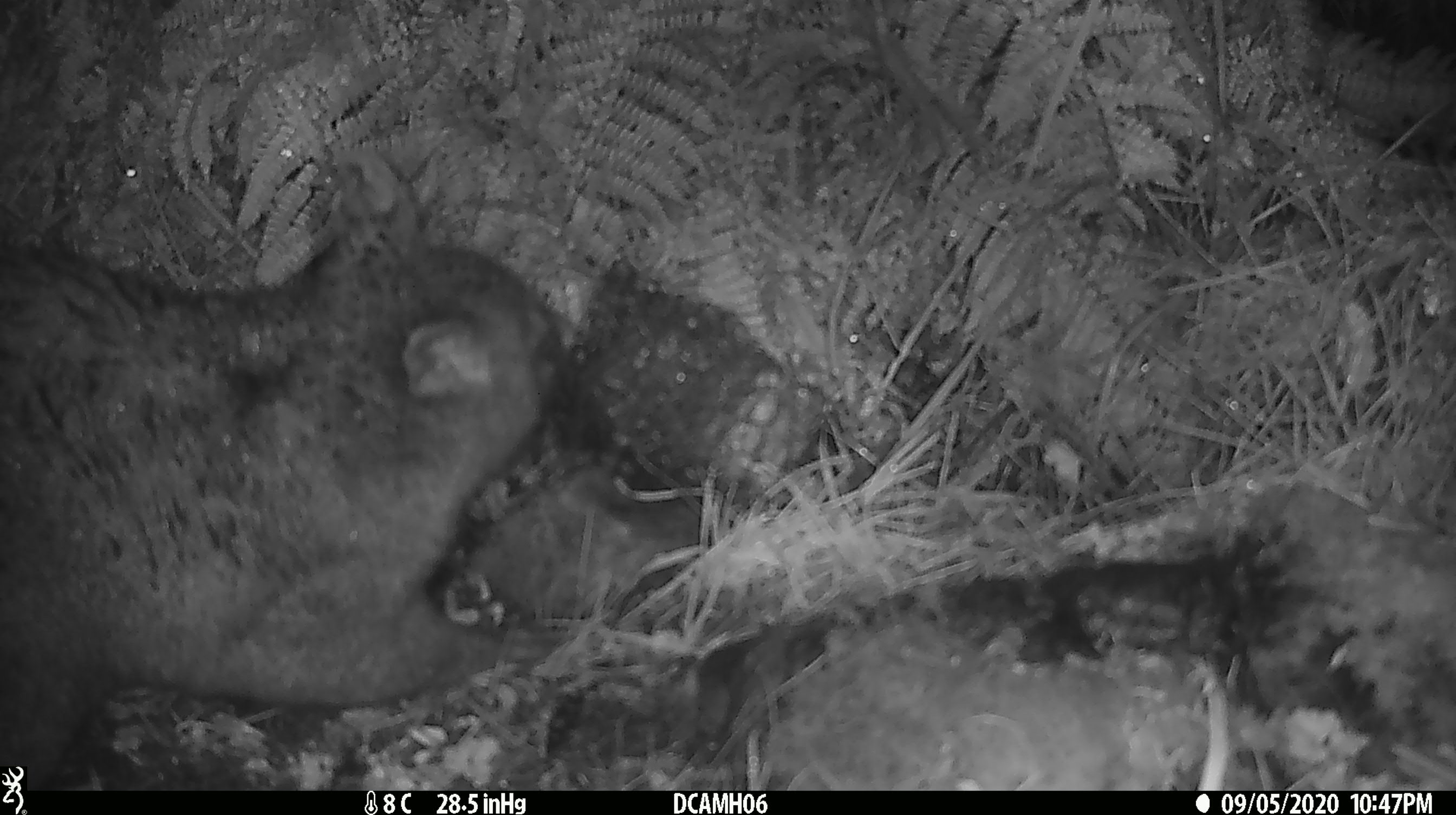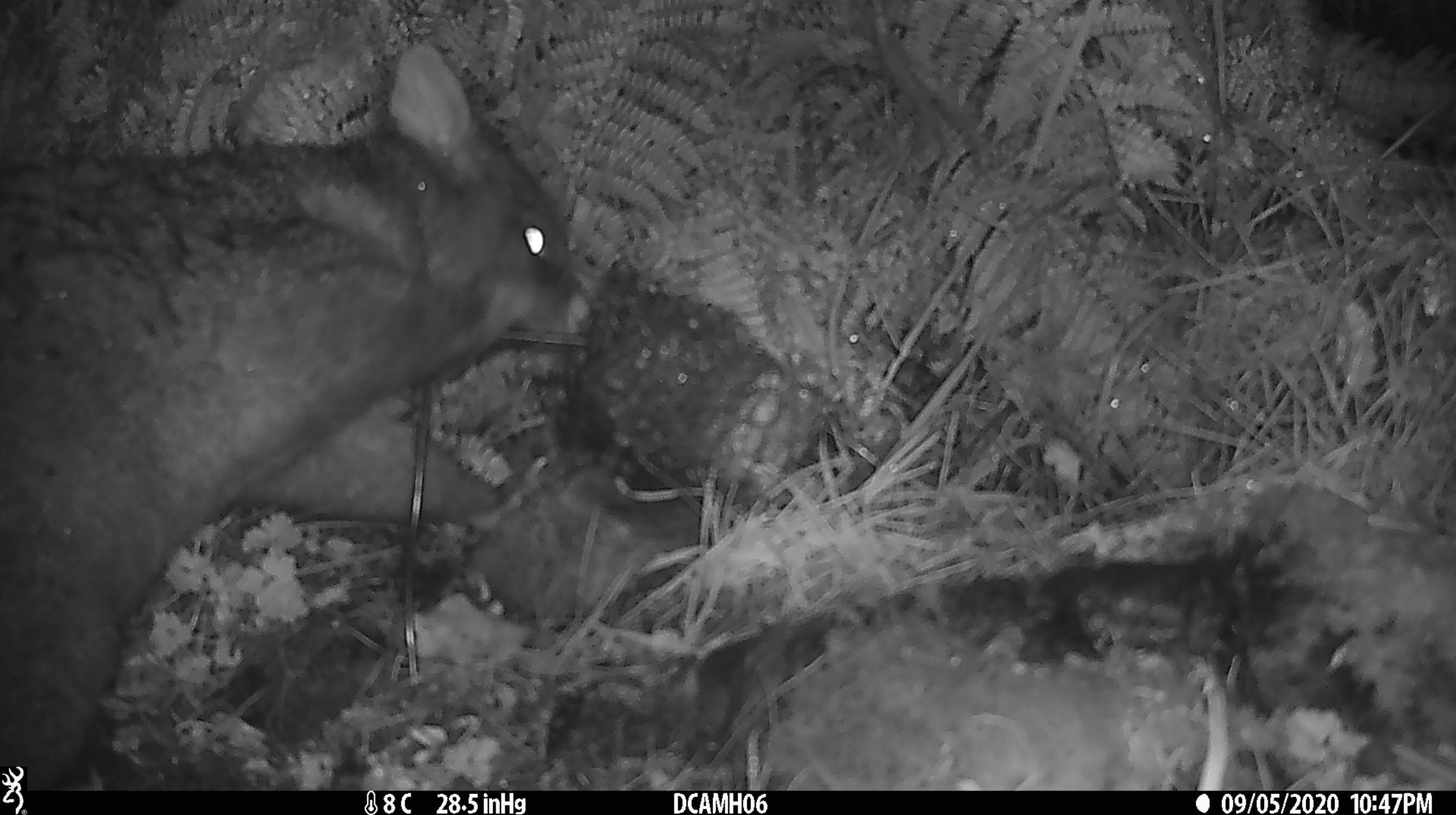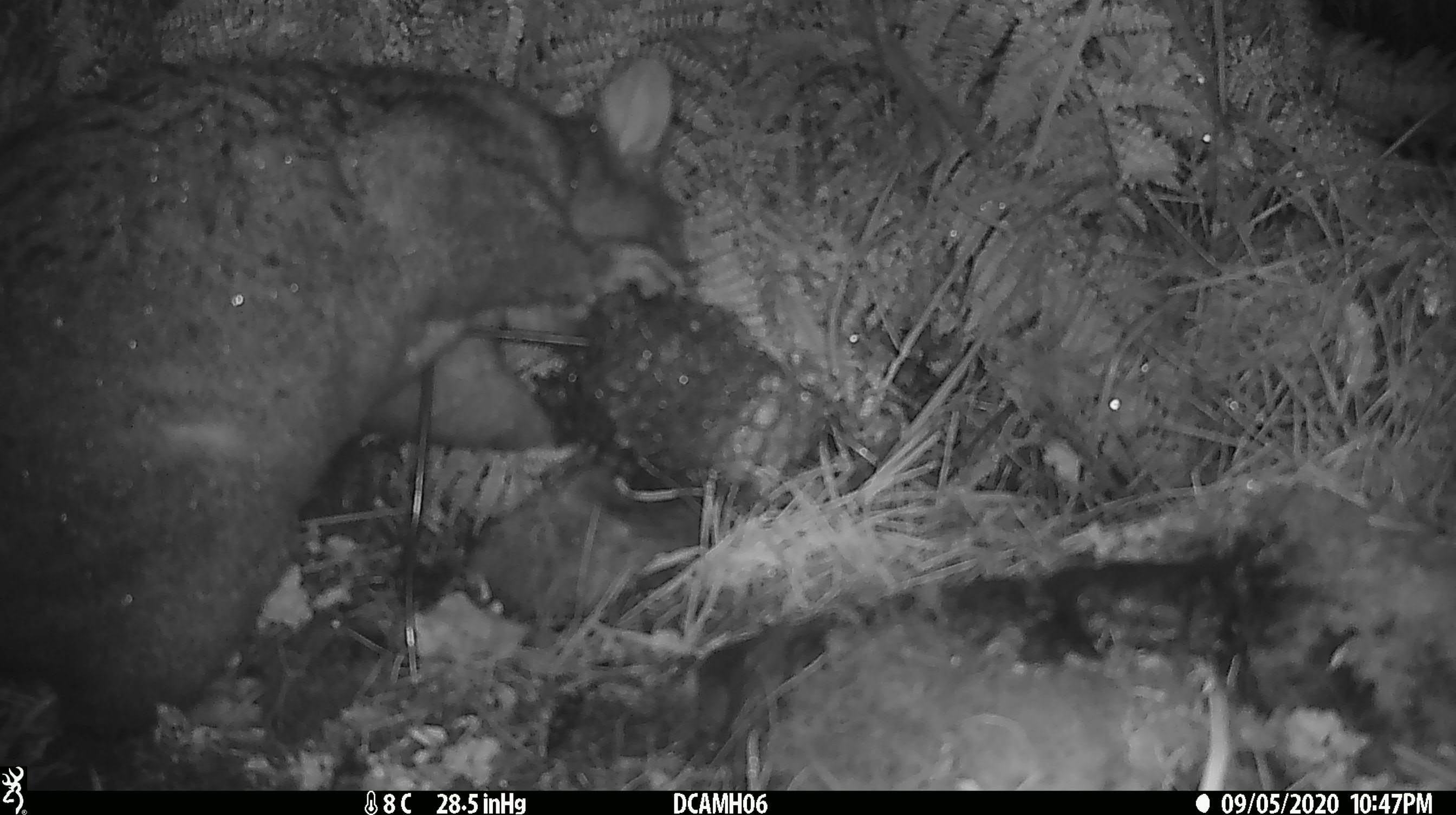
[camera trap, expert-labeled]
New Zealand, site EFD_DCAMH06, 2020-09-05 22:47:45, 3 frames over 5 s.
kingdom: Animalia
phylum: Chordata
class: Mammalia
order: Diprotodontia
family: Phalangeridae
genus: Trichosurus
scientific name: Trichosurus vulpecula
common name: common brushtail possum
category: possum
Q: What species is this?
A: Possum (common brushtail possum) (Trichosurus vulpecula).